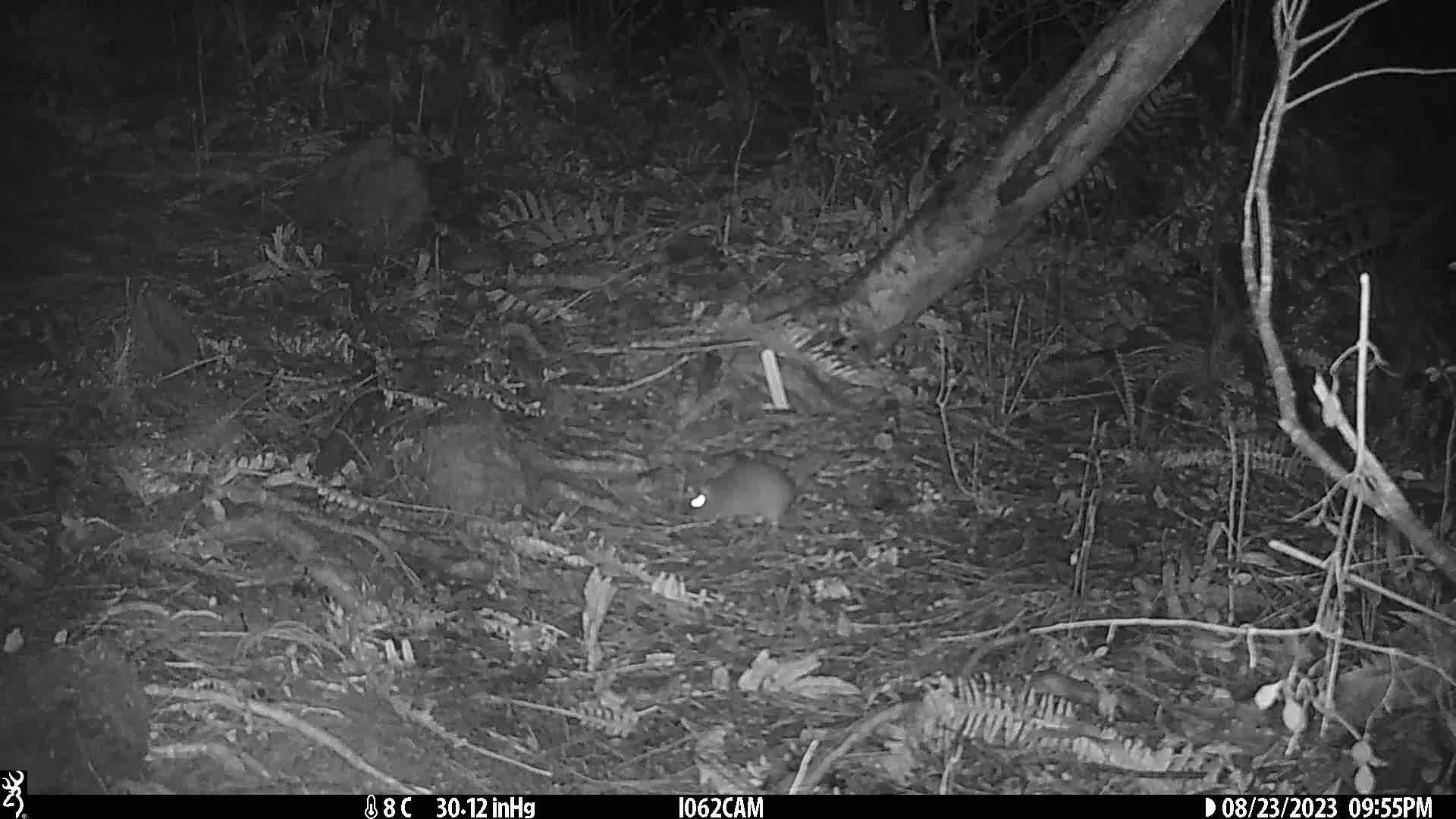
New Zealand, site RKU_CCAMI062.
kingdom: Animalia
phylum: Chordata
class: Mammalia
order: Rodentia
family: Muridae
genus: Rattus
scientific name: Rattus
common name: rat